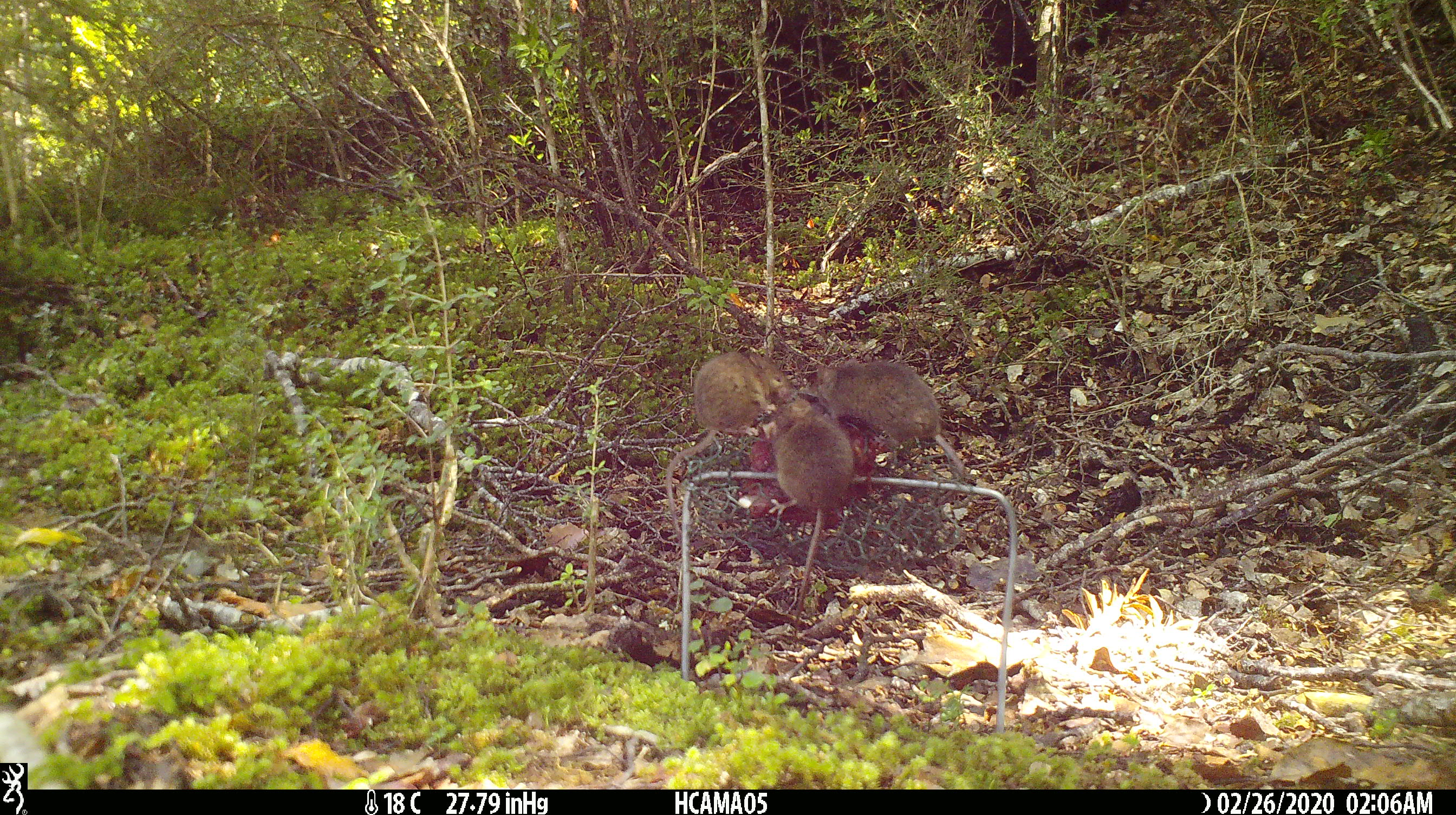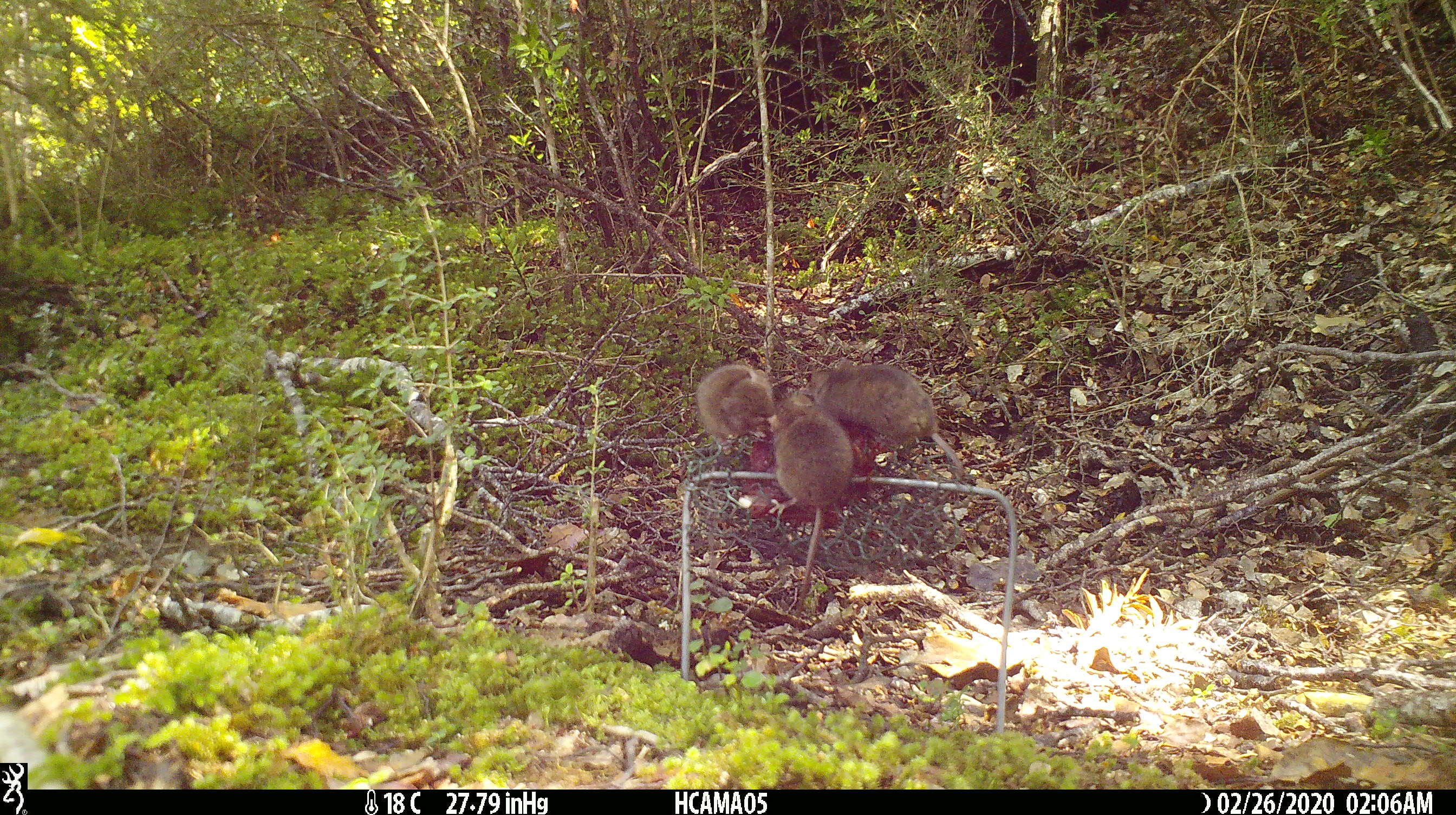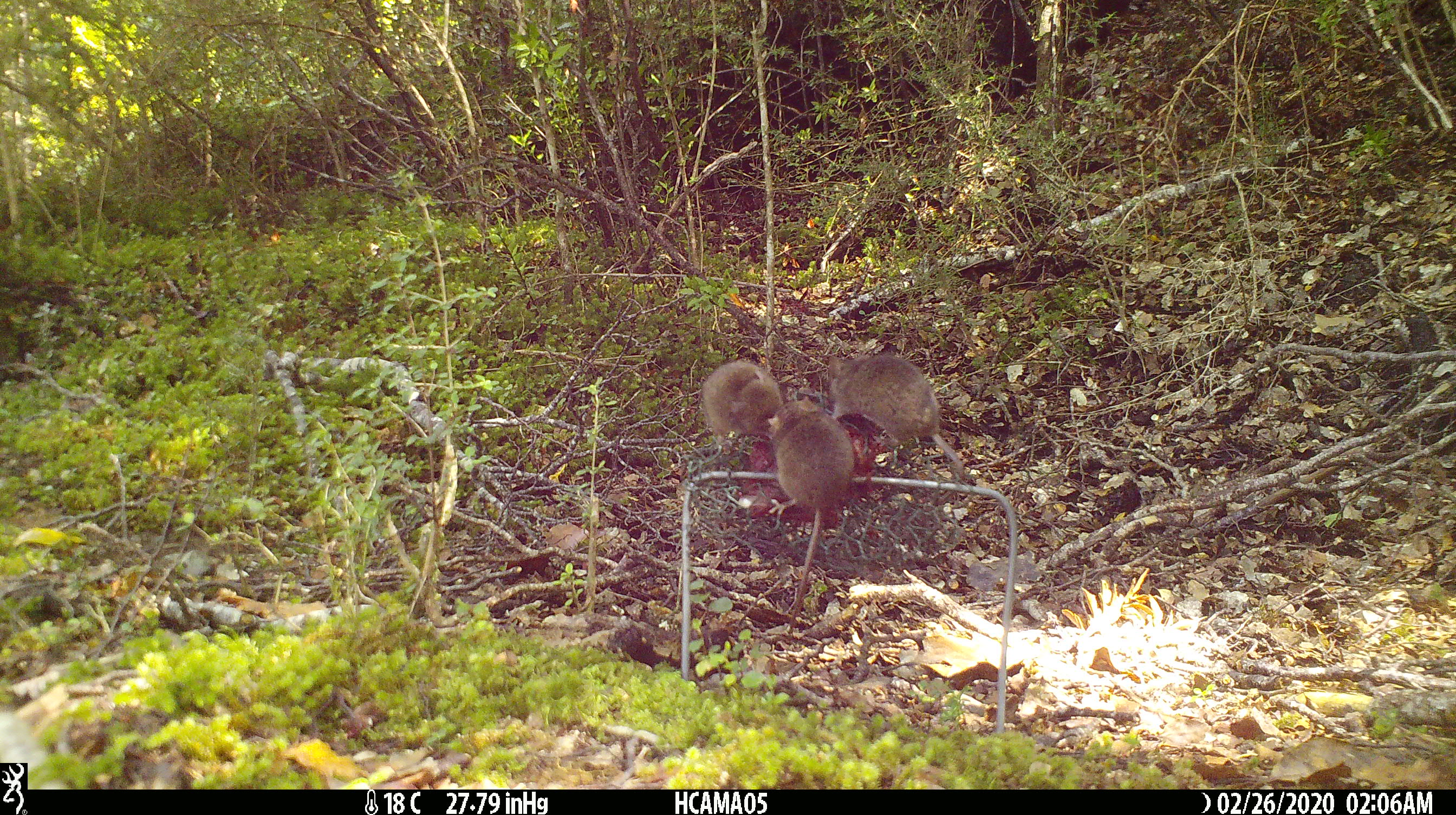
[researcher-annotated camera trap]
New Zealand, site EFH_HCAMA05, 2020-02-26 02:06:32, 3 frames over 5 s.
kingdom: Animalia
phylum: Chordata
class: Mammalia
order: Rodentia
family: Muridae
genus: Mus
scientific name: Mus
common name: mouse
Mouse (Mus).